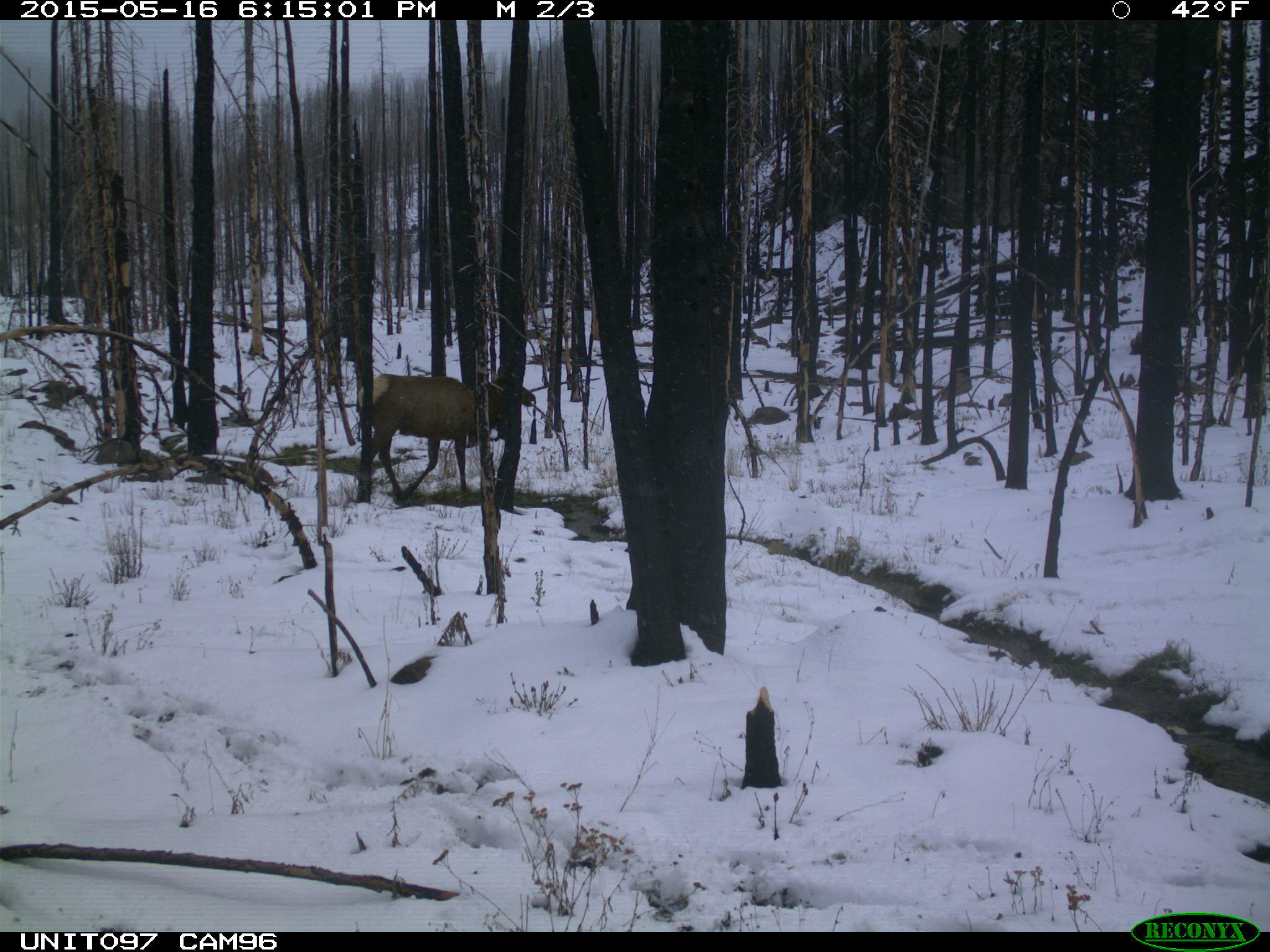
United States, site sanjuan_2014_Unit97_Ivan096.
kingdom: Animalia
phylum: Chordata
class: Mammalia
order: Artiodactyla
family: Cervidae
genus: Cervus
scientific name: Cervus elaphus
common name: red deer